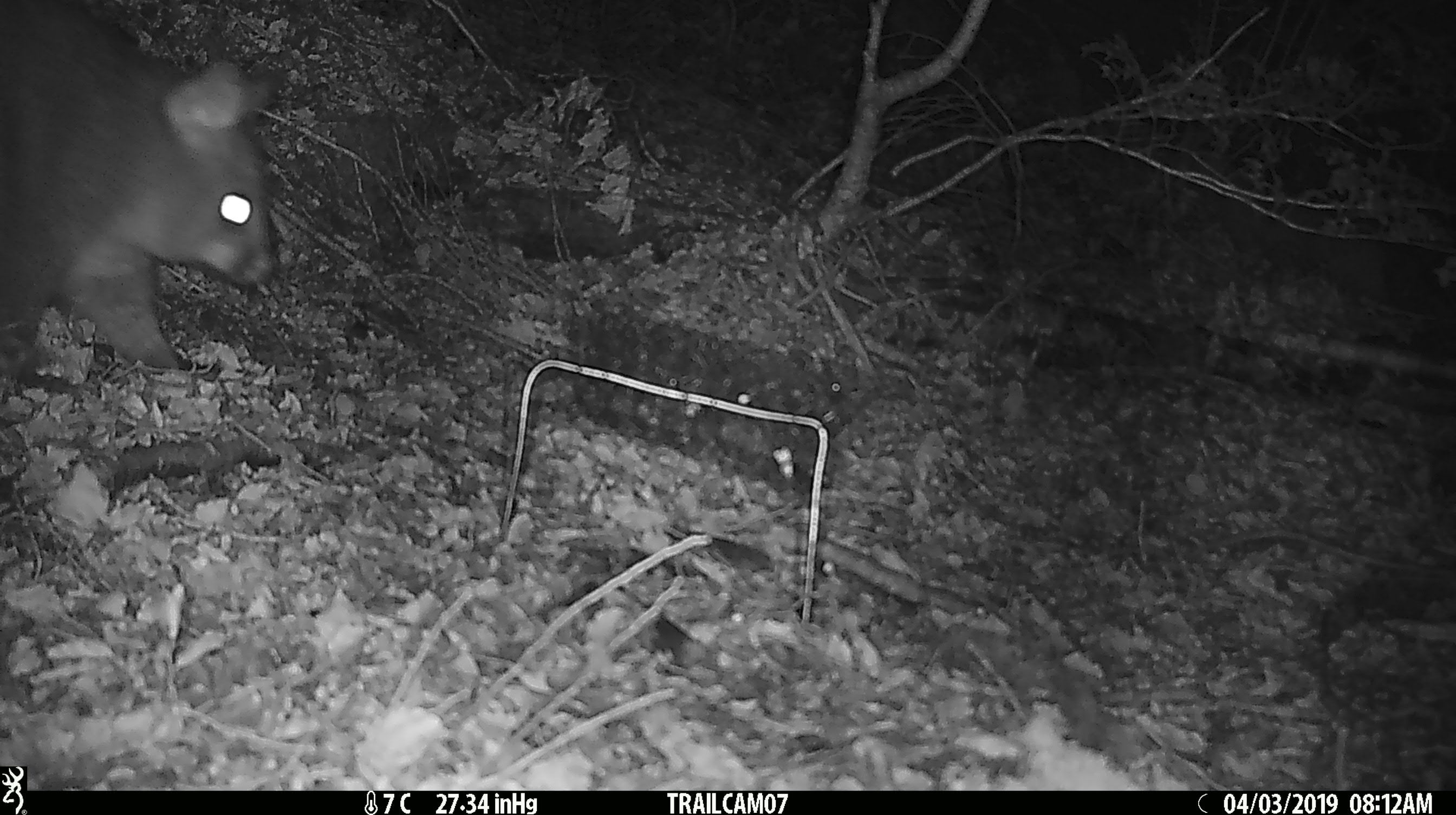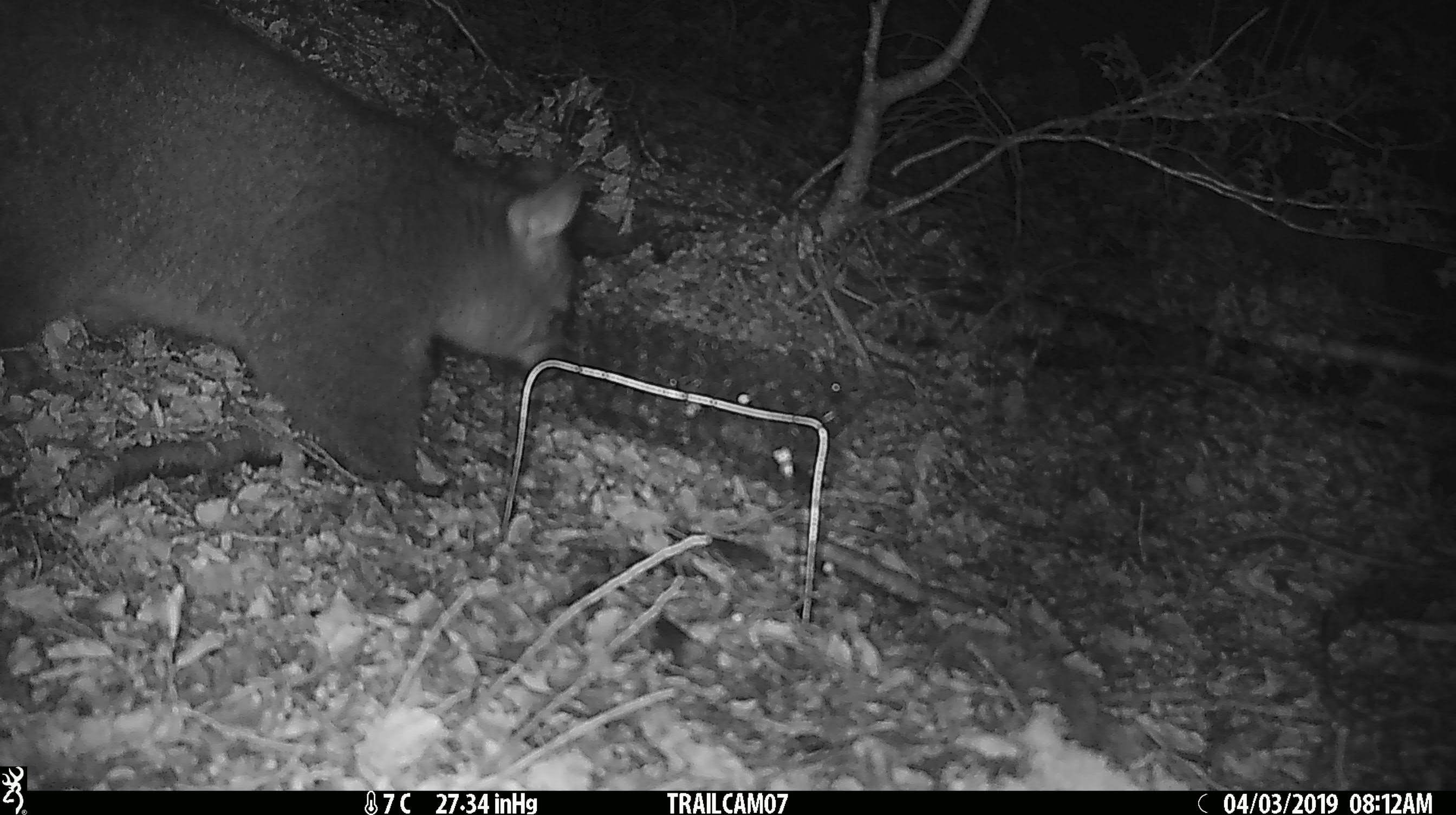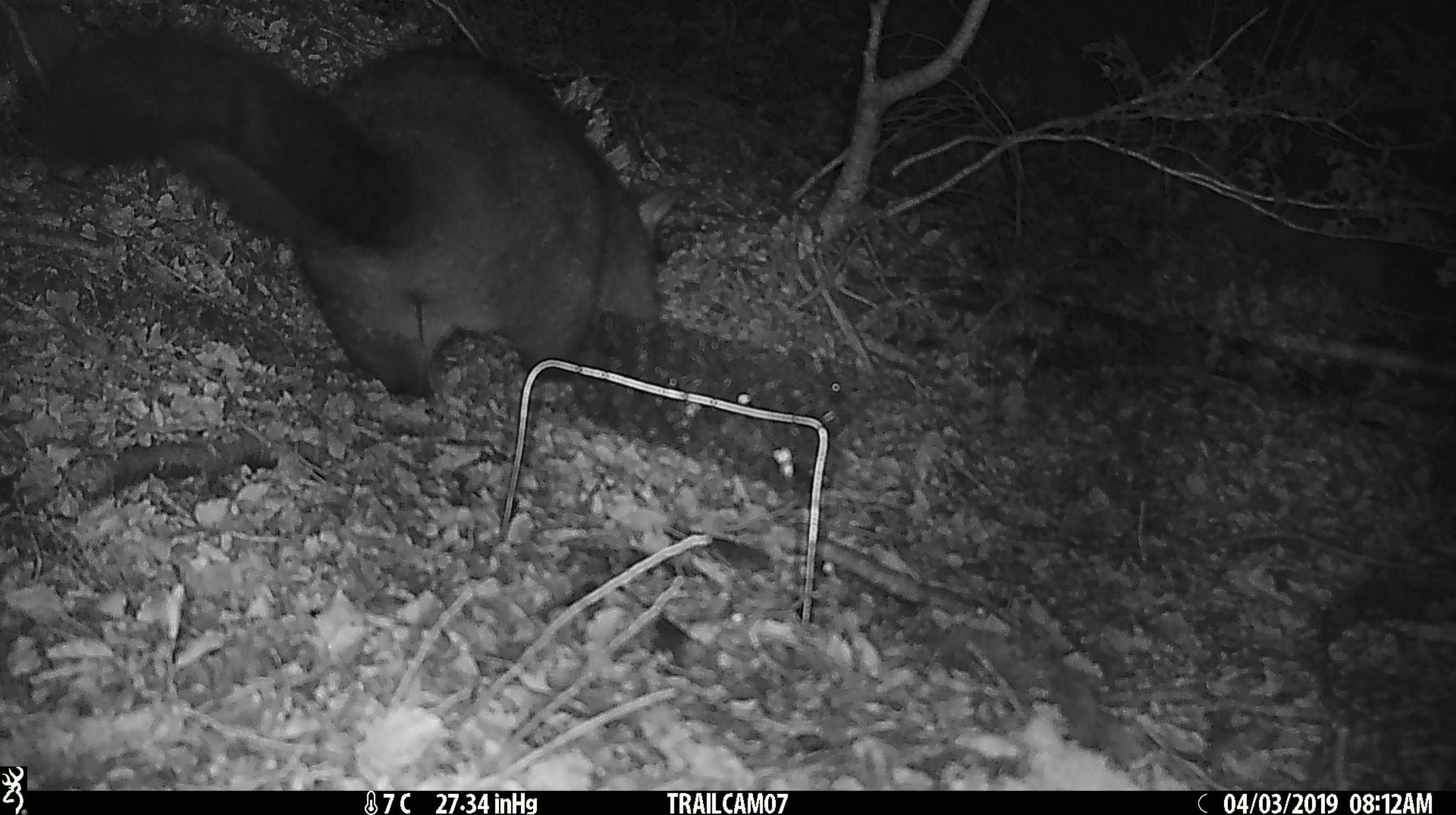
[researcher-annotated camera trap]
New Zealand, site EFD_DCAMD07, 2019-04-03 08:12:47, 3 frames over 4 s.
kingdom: Animalia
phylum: Chordata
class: Mammalia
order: Diprotodontia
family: Phalangeridae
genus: Trichosurus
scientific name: Trichosurus vulpecula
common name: common brushtail possum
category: possum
Possum (common brushtail possum) (Trichosurus vulpecula).